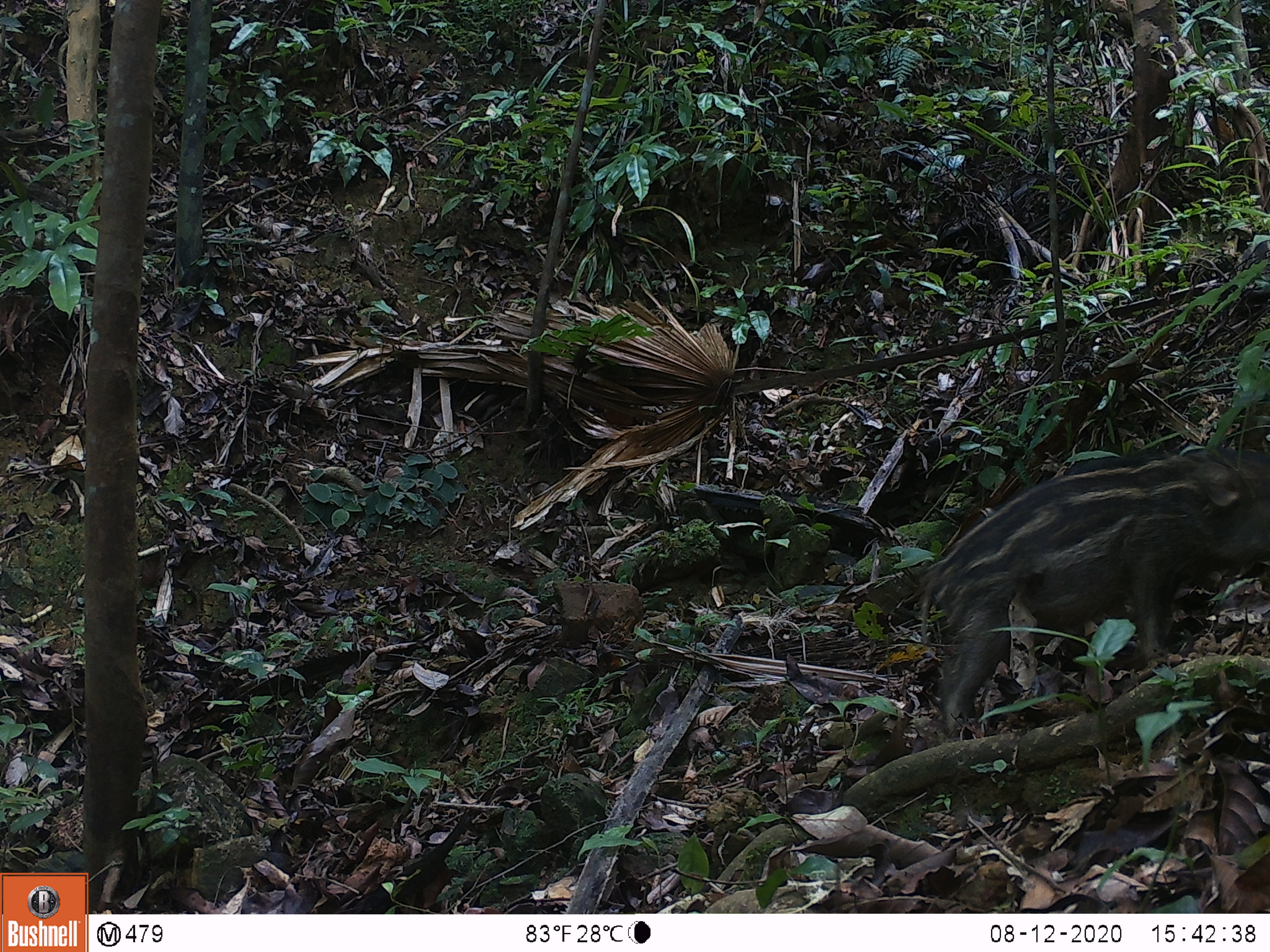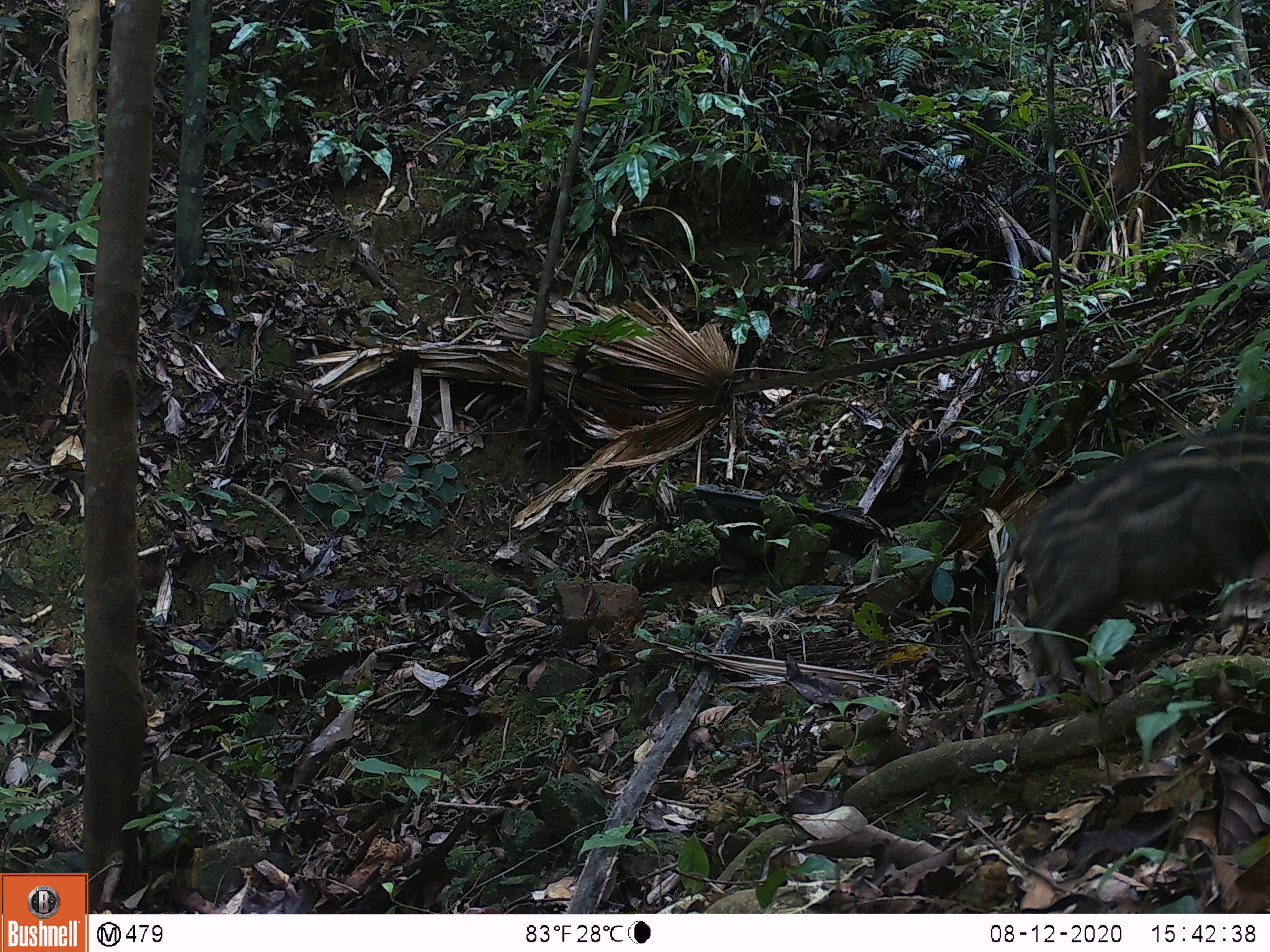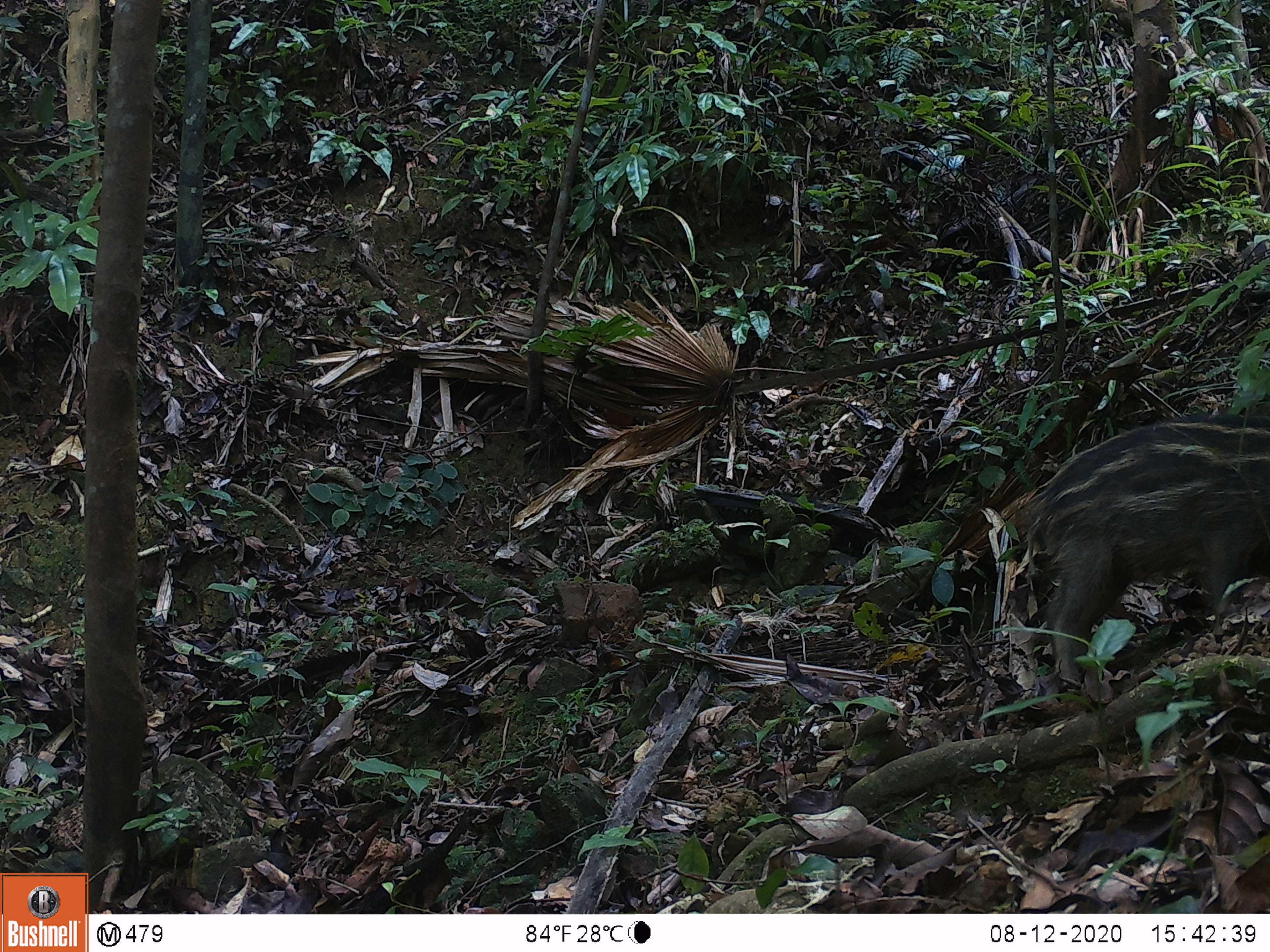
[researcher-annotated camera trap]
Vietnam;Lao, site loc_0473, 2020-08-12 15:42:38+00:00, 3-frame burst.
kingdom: Animalia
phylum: Chordata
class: Mammalia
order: Artiodactyla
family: Suidae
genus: Sus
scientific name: Sus scrofa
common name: eurasian wild pig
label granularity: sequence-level